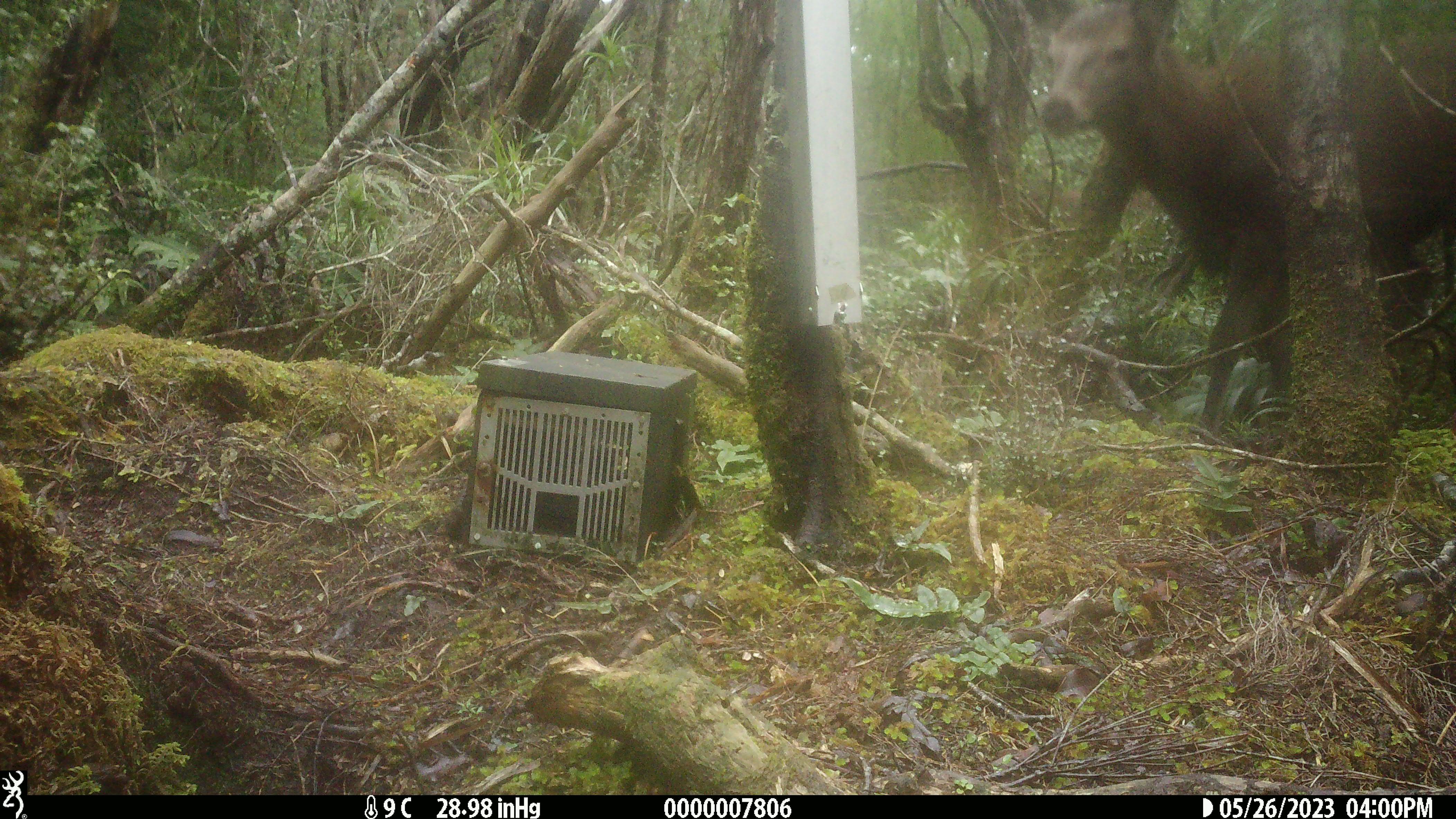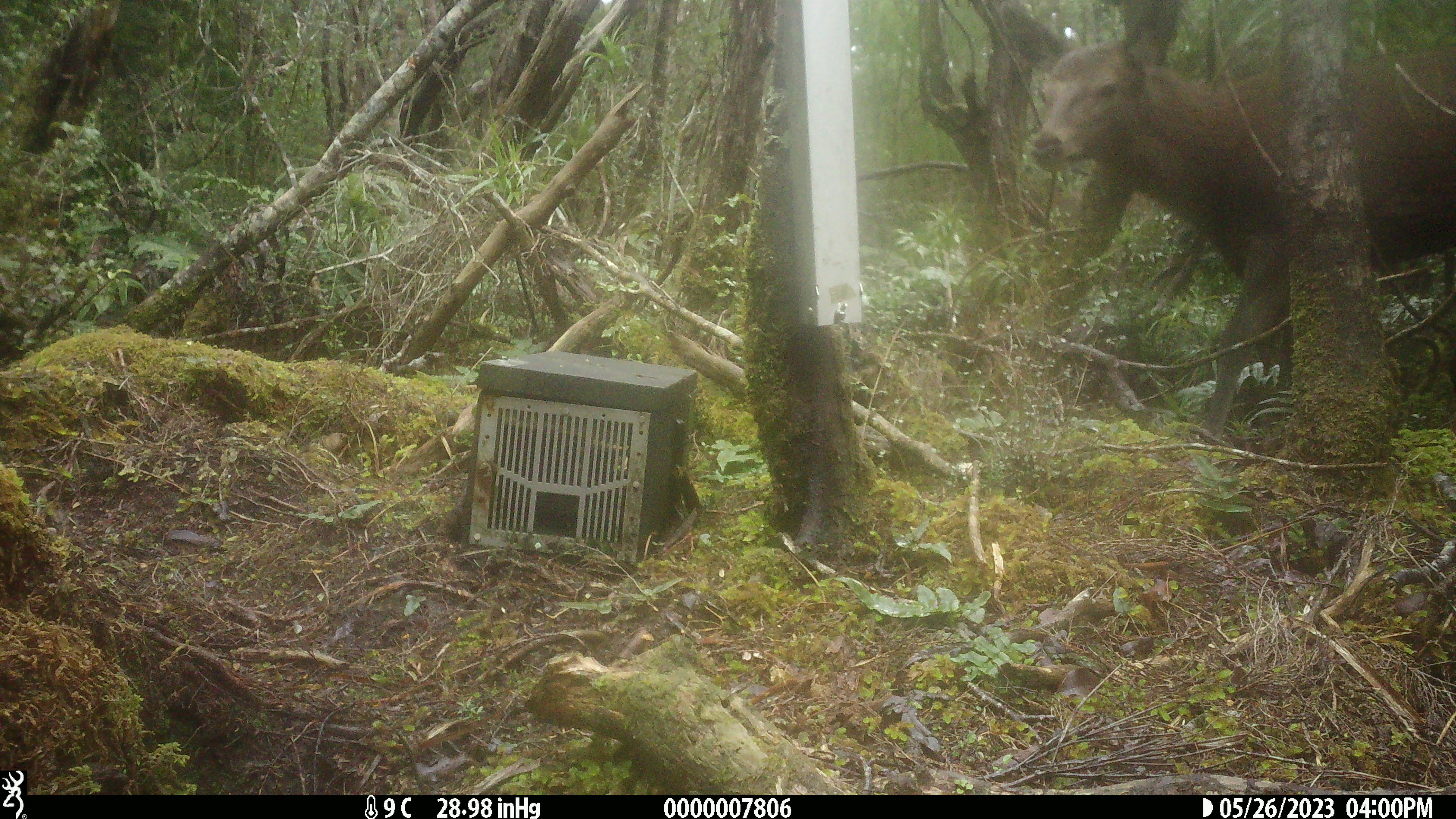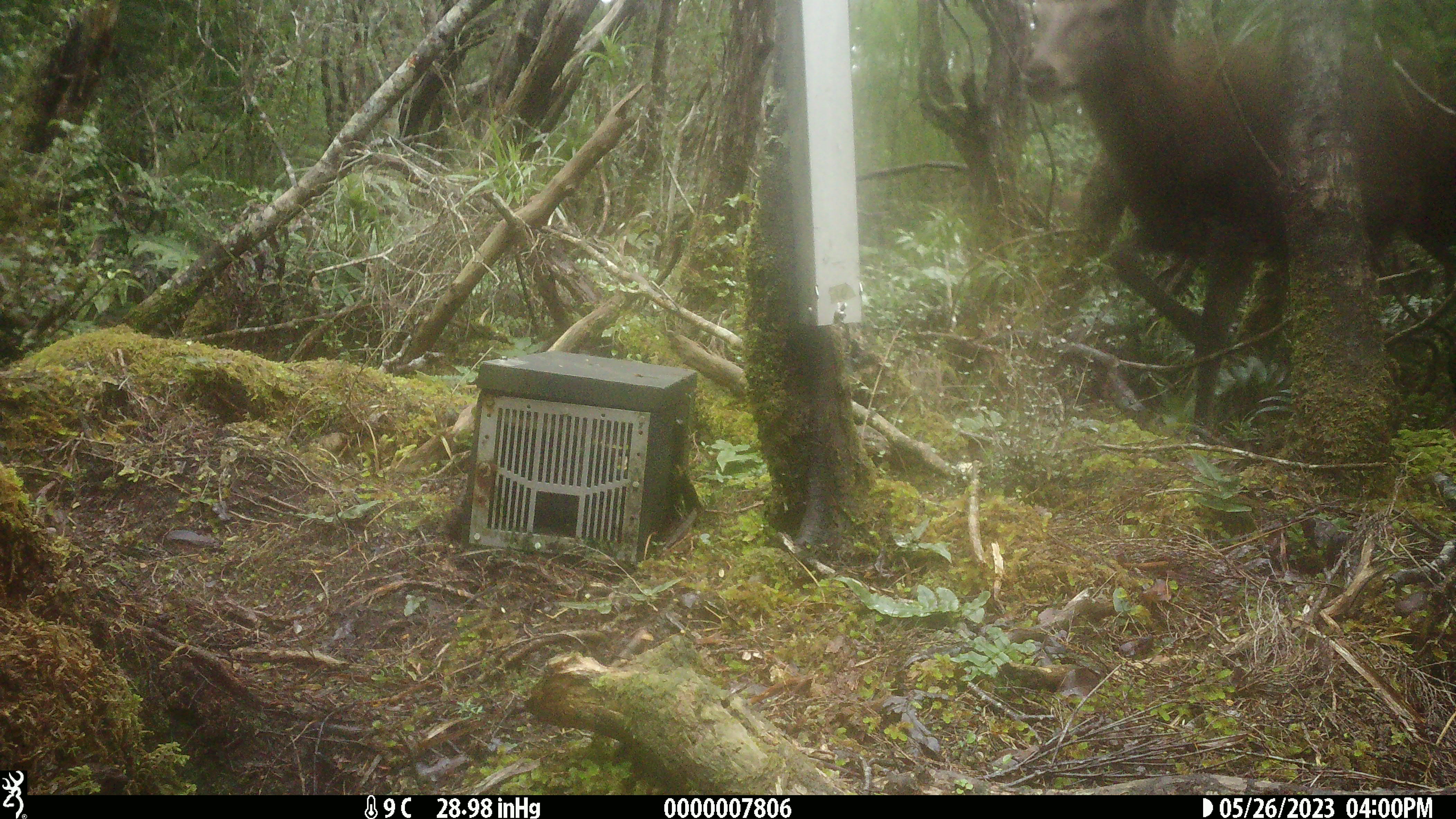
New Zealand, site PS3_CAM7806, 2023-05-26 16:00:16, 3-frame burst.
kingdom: Animalia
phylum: Chordata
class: Mammalia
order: Artiodactyla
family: Cervidae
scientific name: Cervidae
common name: deer